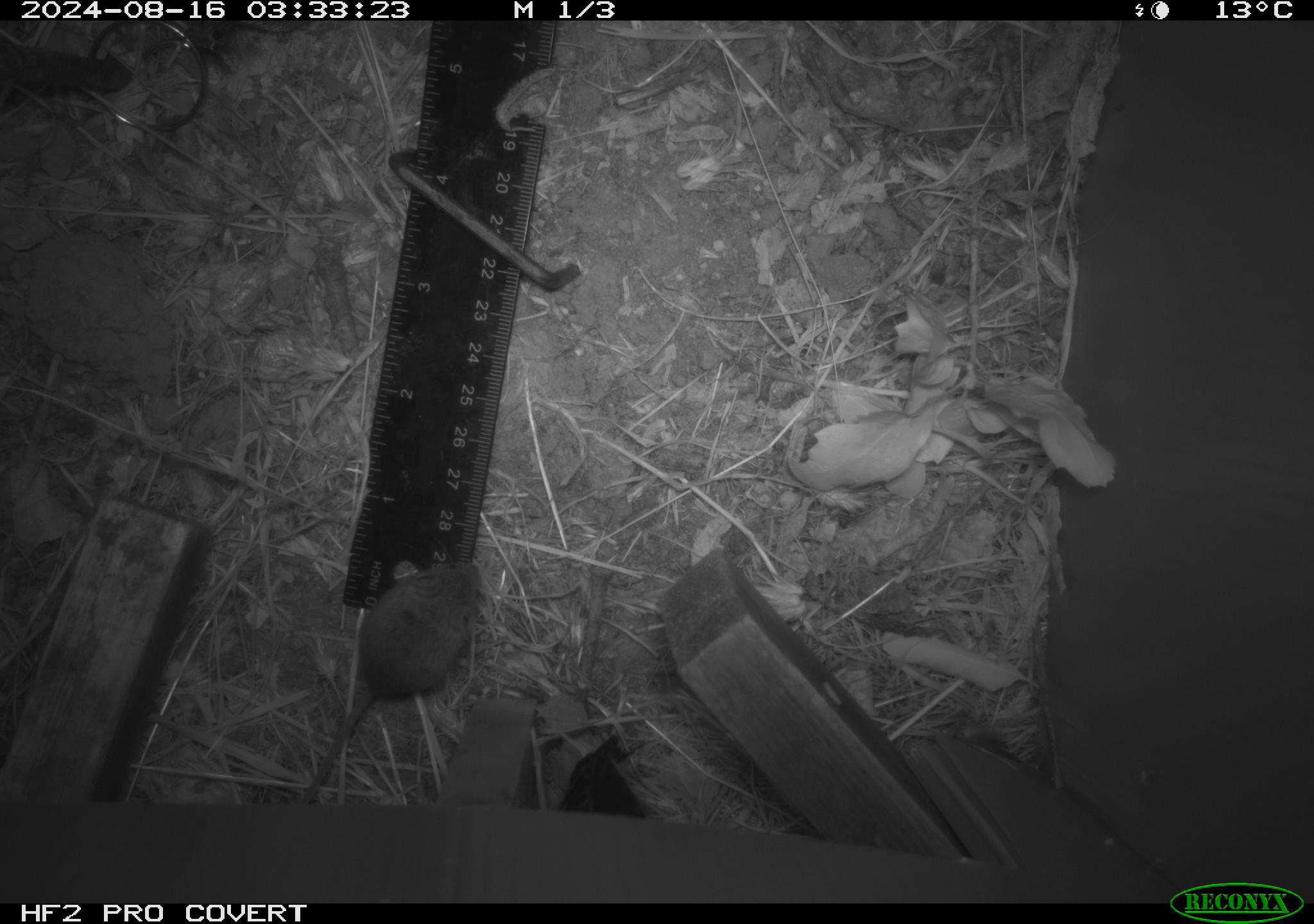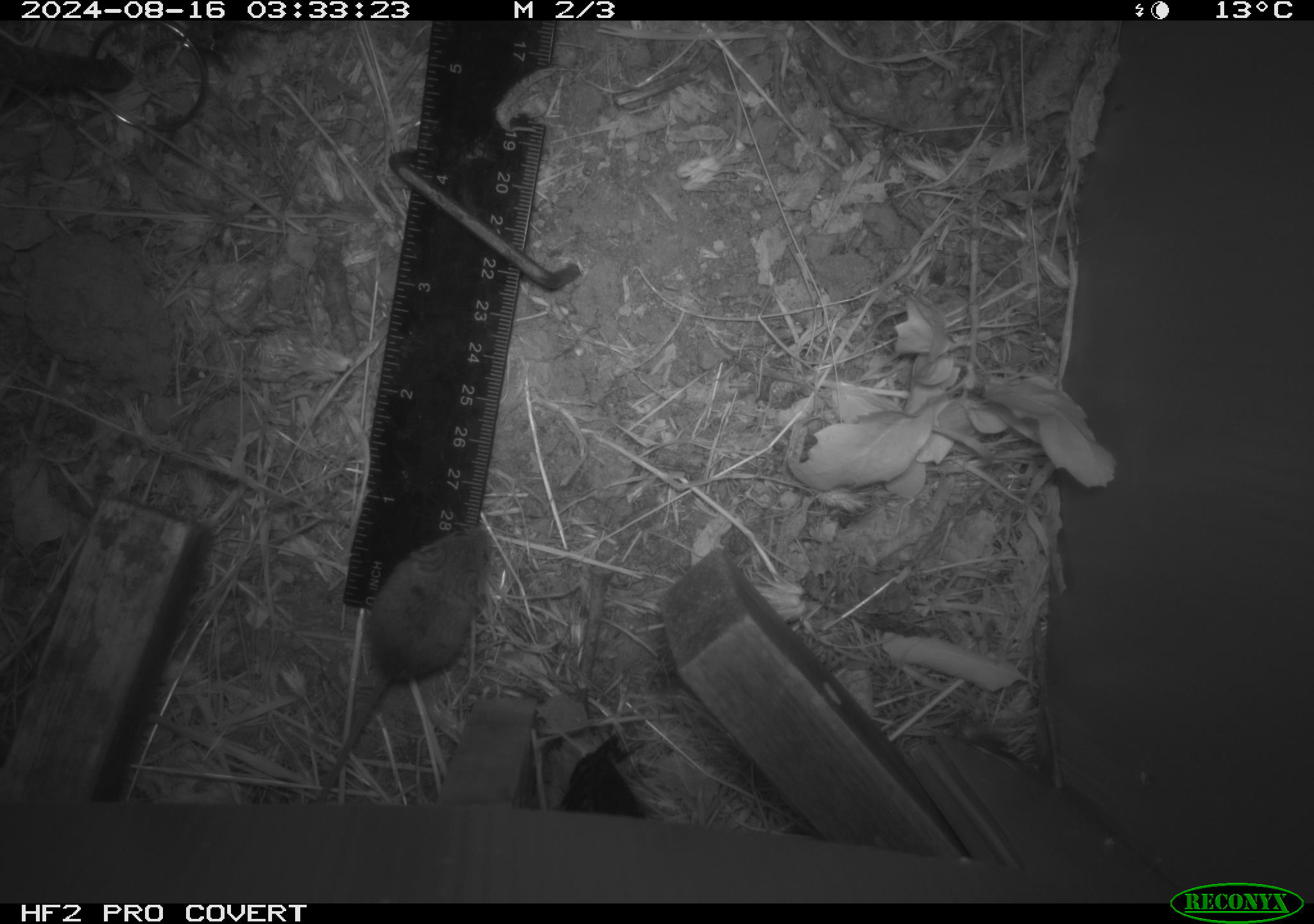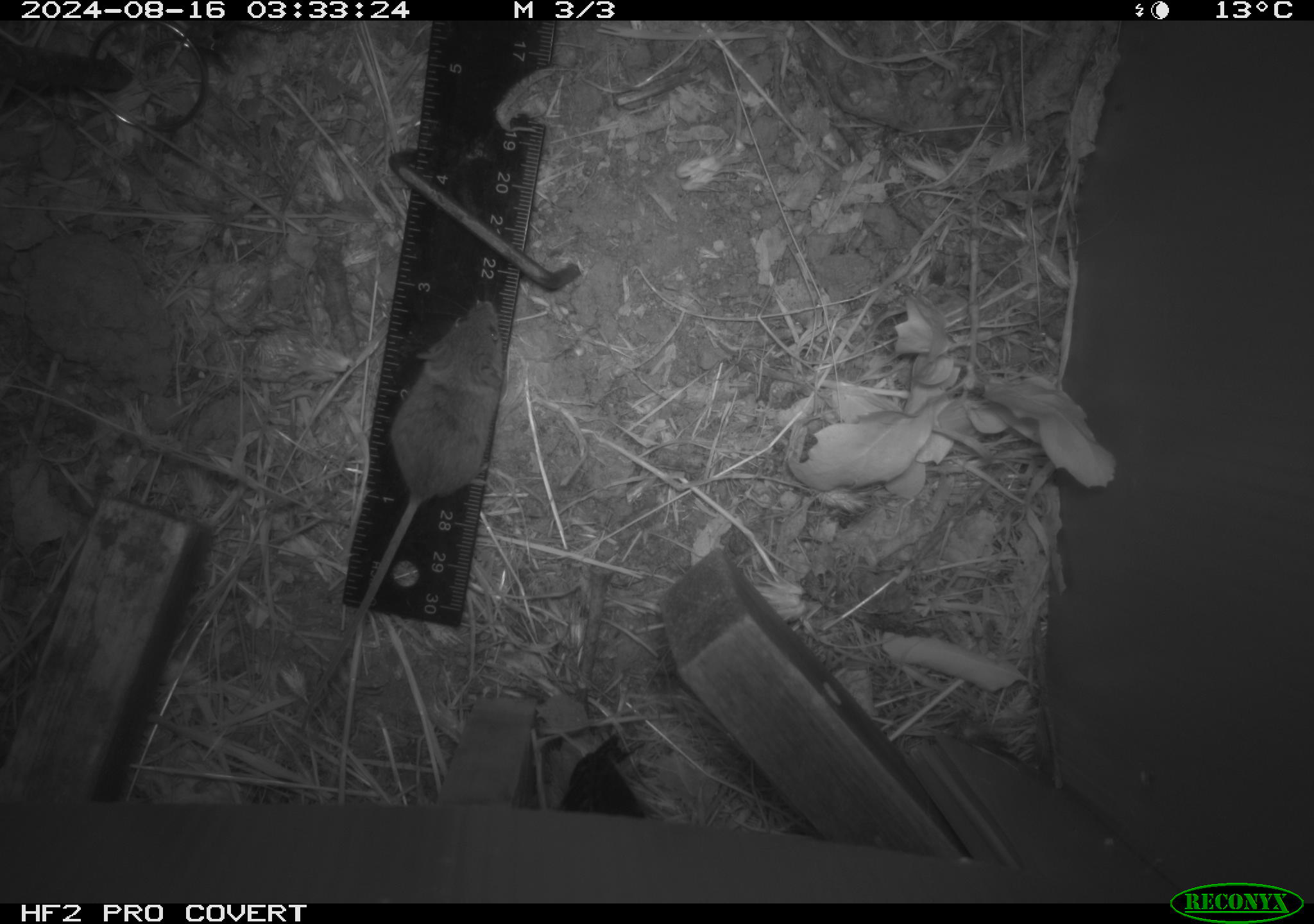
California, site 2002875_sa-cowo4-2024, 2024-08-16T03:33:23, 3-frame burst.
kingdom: Animalia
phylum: Chordata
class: Mammalia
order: Rodentia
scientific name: Rodentia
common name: mouse species